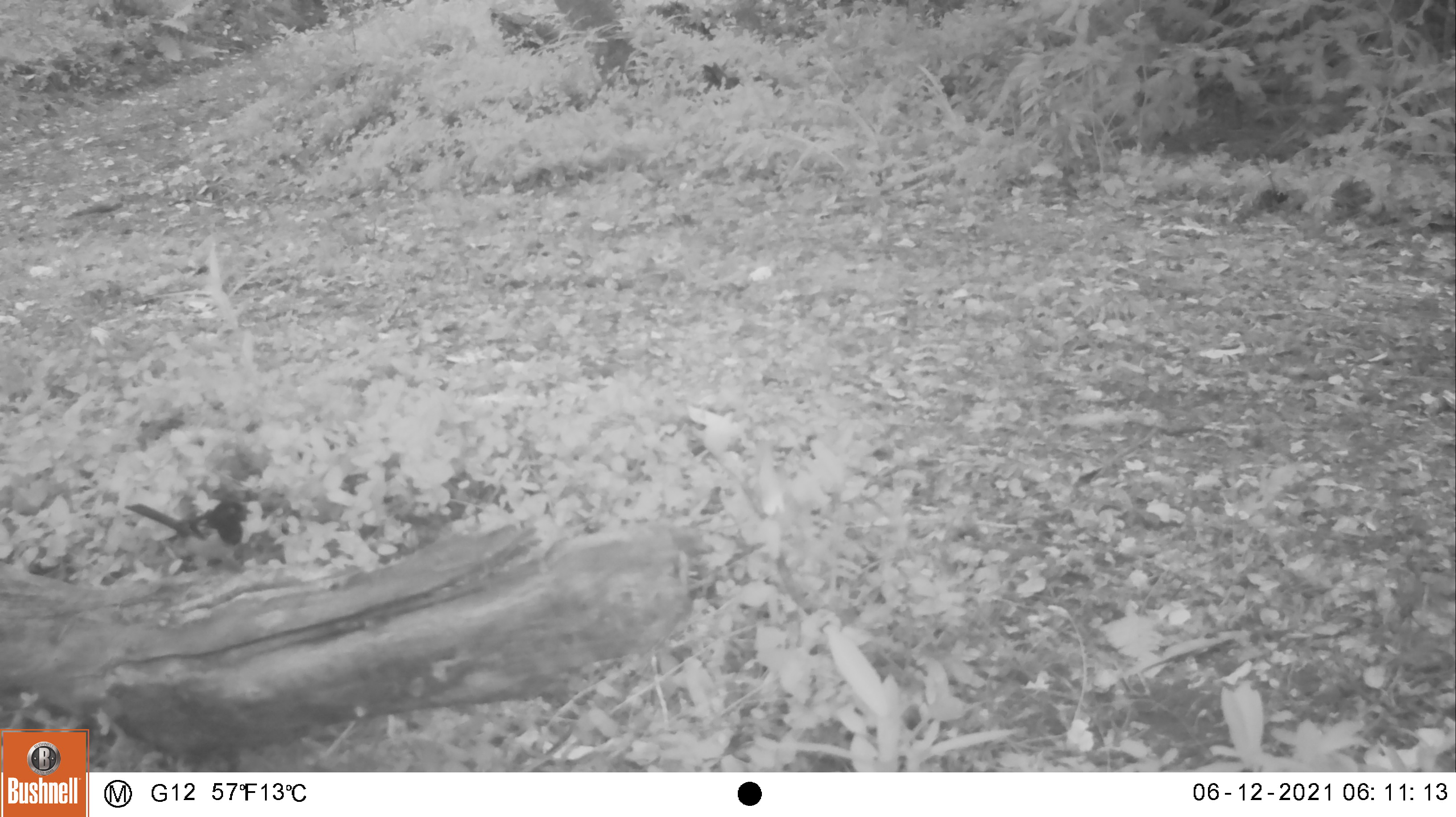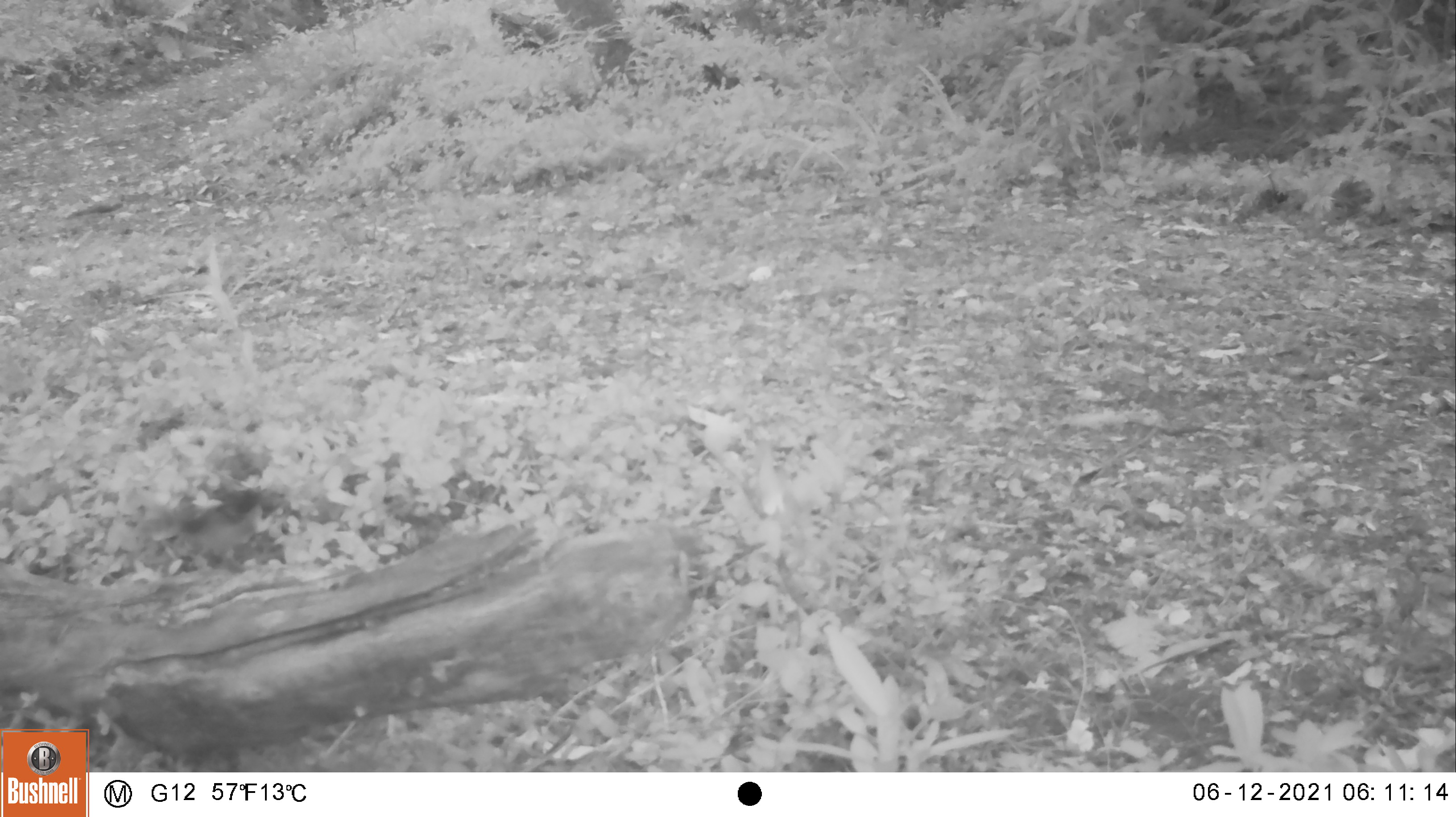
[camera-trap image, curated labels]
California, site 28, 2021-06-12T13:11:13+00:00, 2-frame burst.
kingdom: Animalia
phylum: Chordata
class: Aves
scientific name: Aves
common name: bird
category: unknown bird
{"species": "unknown bird (bird) (Aves)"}